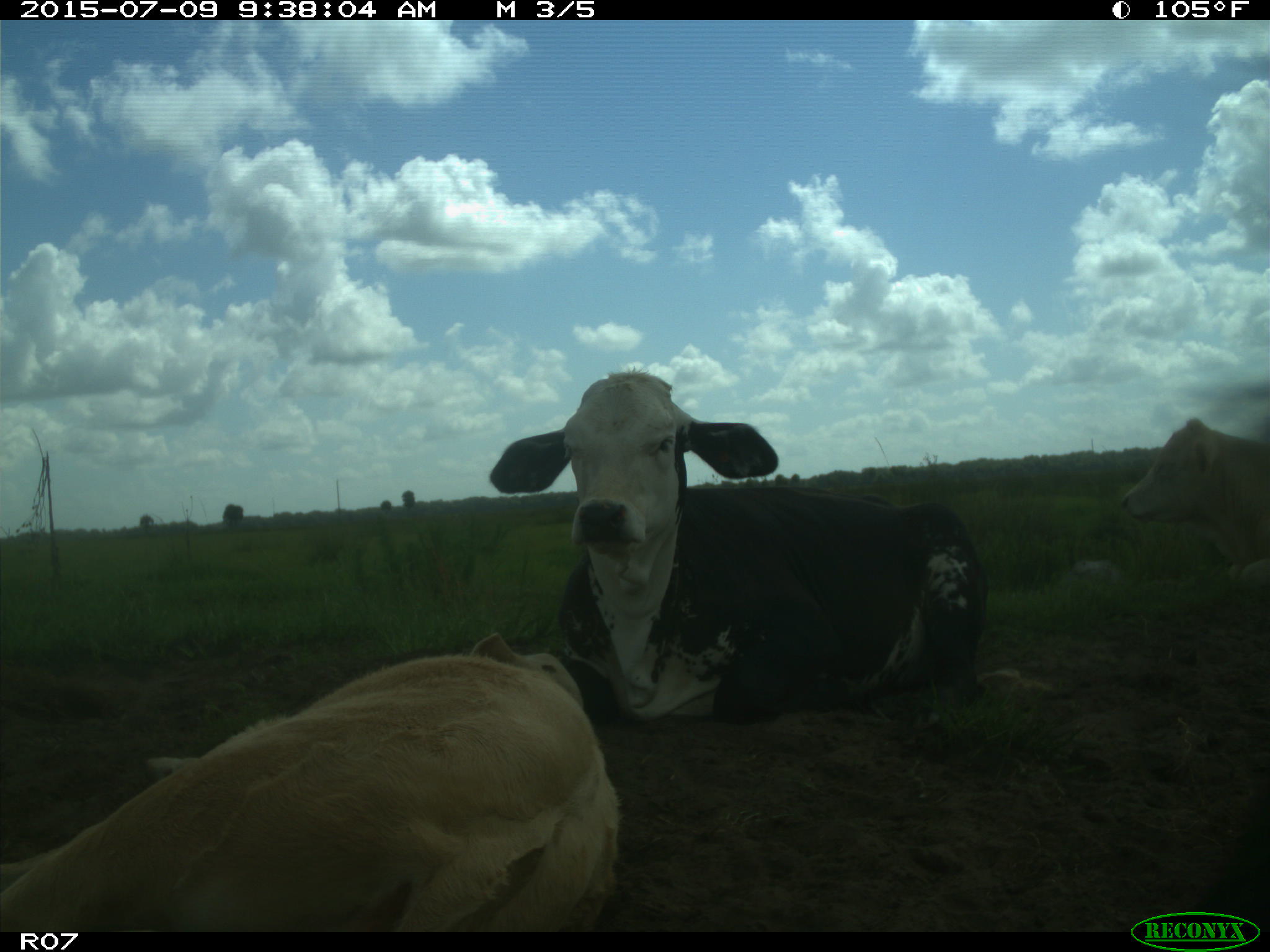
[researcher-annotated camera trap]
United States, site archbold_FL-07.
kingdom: Animalia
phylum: Chordata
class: Mammalia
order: Artiodactyla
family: Bovidae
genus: Bos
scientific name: Bos taurus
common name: domestic cow